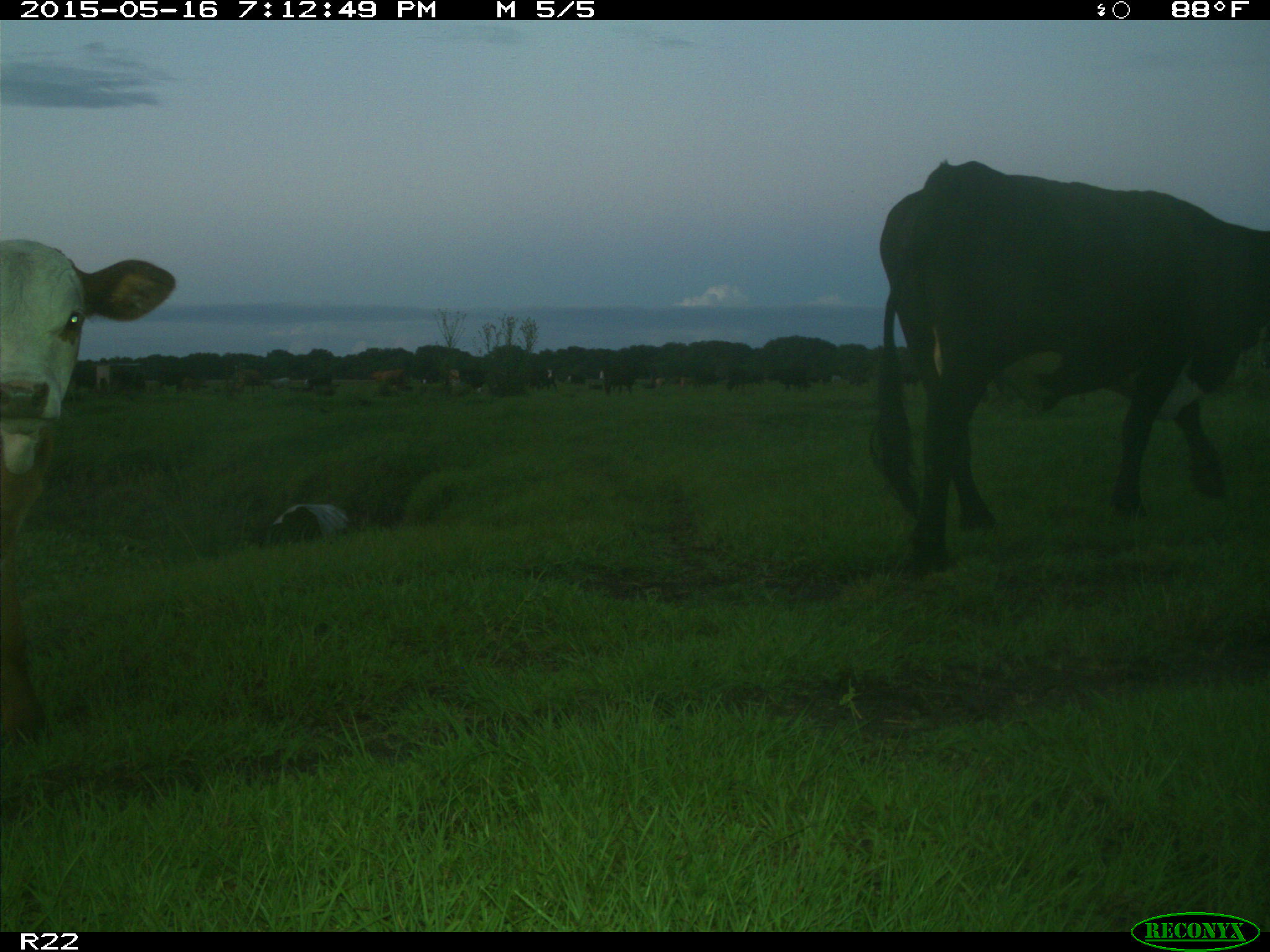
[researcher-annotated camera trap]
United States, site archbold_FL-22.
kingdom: Animalia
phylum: Chordata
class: Mammalia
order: Artiodactyla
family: Bovidae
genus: Bos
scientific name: Bos taurus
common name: domestic cow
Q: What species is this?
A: Bos taurus (domestic cow).